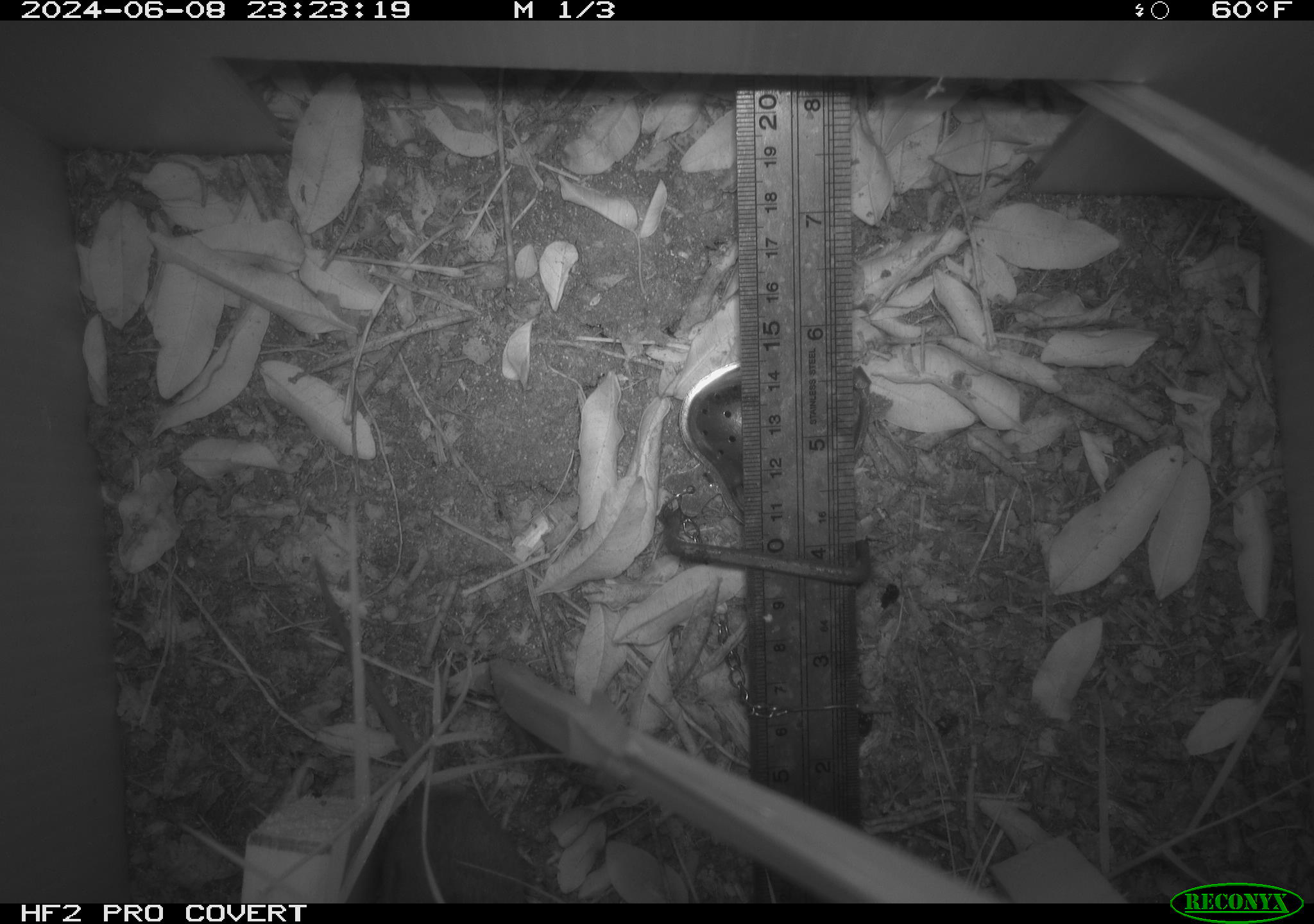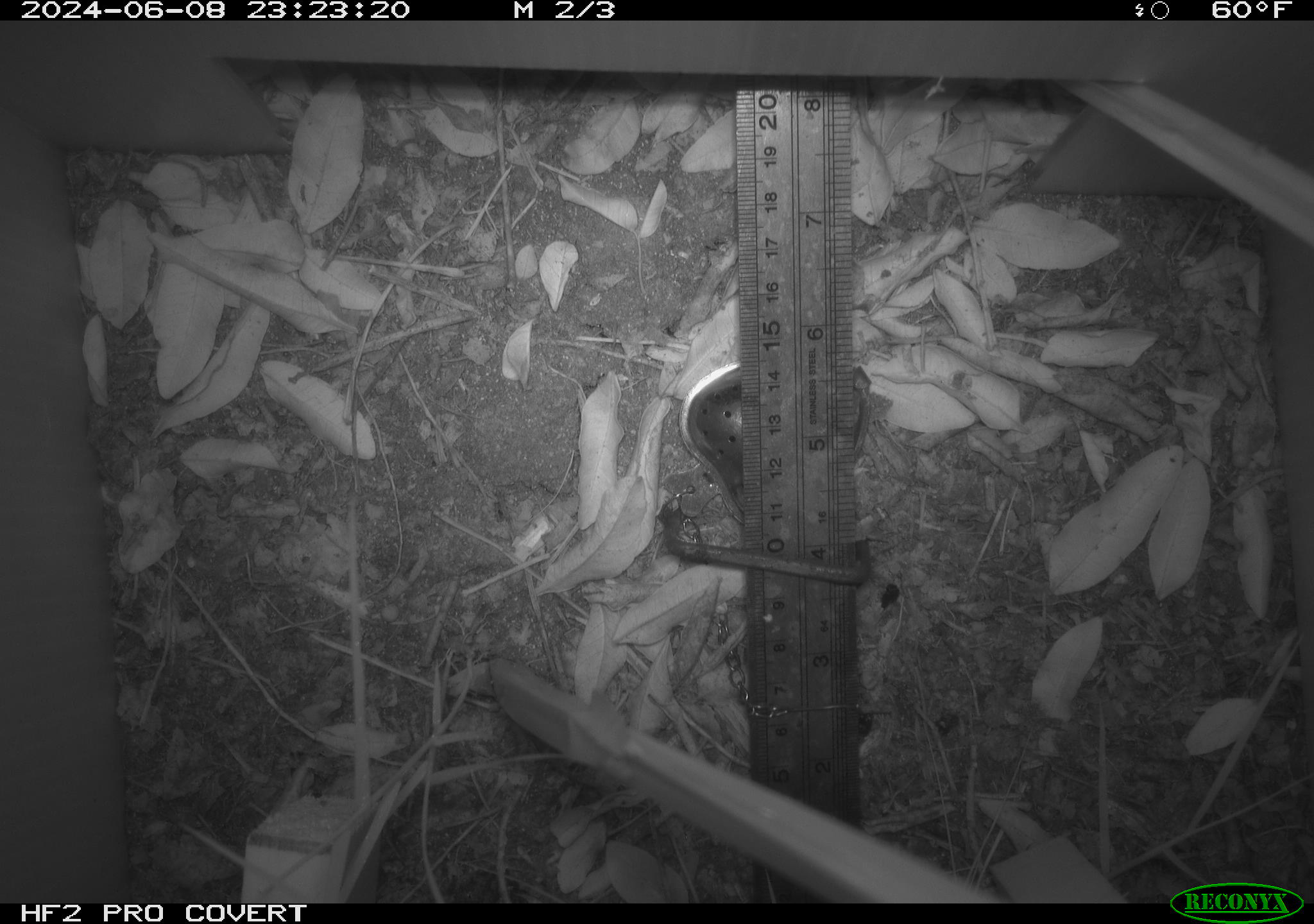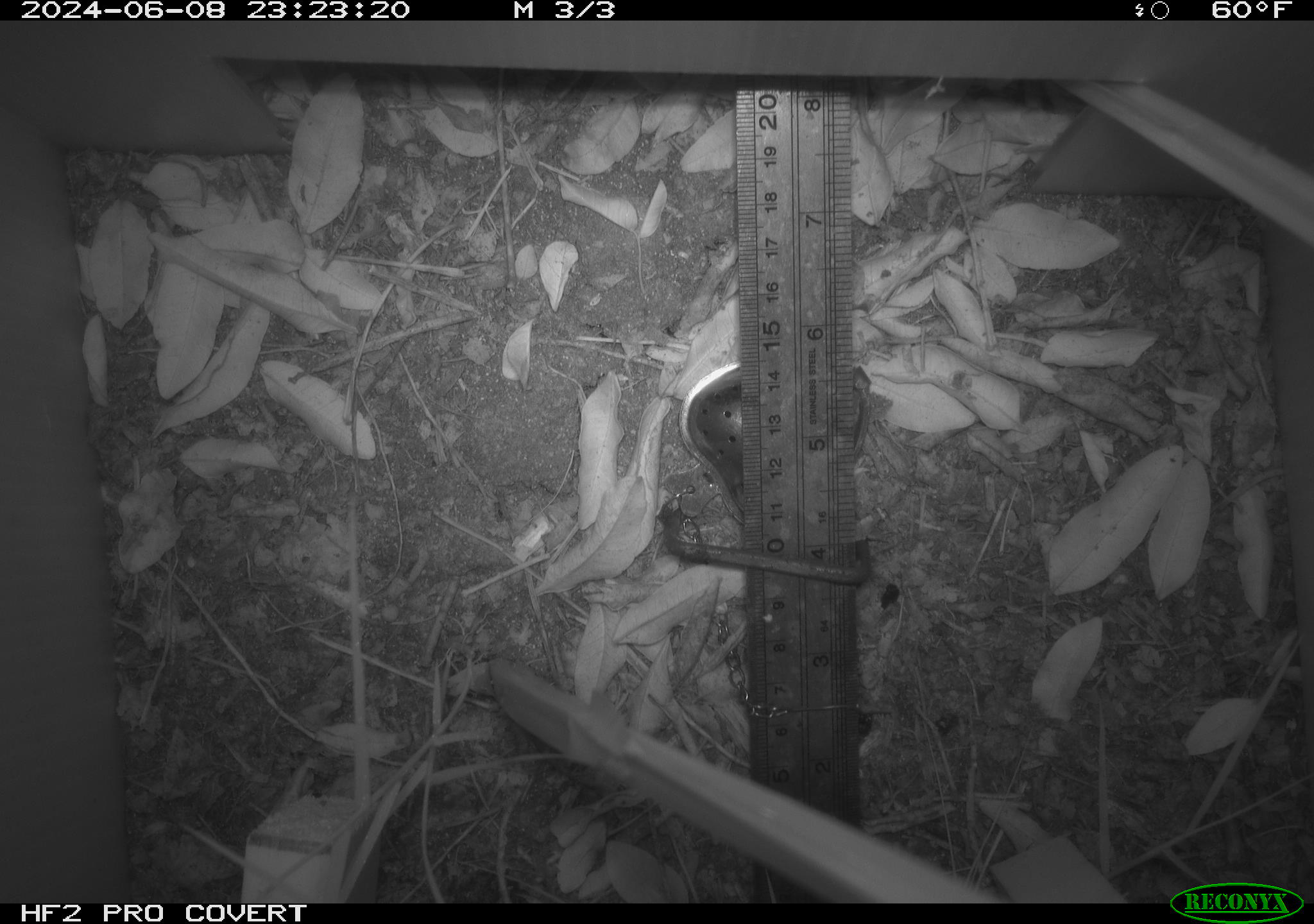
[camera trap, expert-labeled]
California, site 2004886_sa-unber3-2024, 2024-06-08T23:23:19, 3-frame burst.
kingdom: Animalia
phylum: Chordata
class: Mammalia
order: Rodentia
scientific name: Rodentia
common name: mouse species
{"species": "mouse species (Rodentia)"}